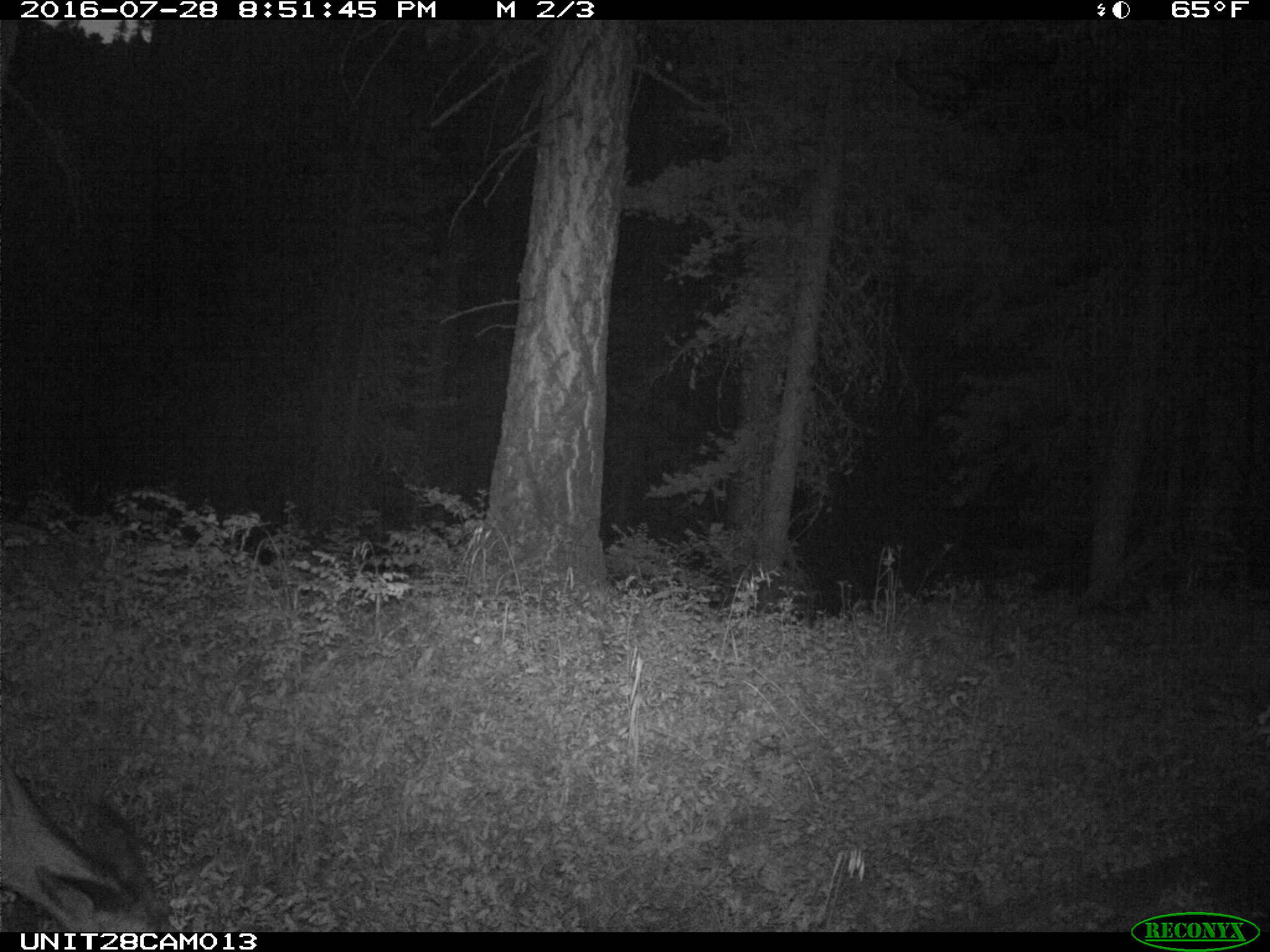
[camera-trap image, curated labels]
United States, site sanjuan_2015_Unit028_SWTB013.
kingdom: Animalia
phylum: Chordata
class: Mammalia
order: Artiodactyla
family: Cervidae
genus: Odocoileus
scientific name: Odocoileus hemionus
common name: mule deer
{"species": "Odocoileus hemionus (mule deer)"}